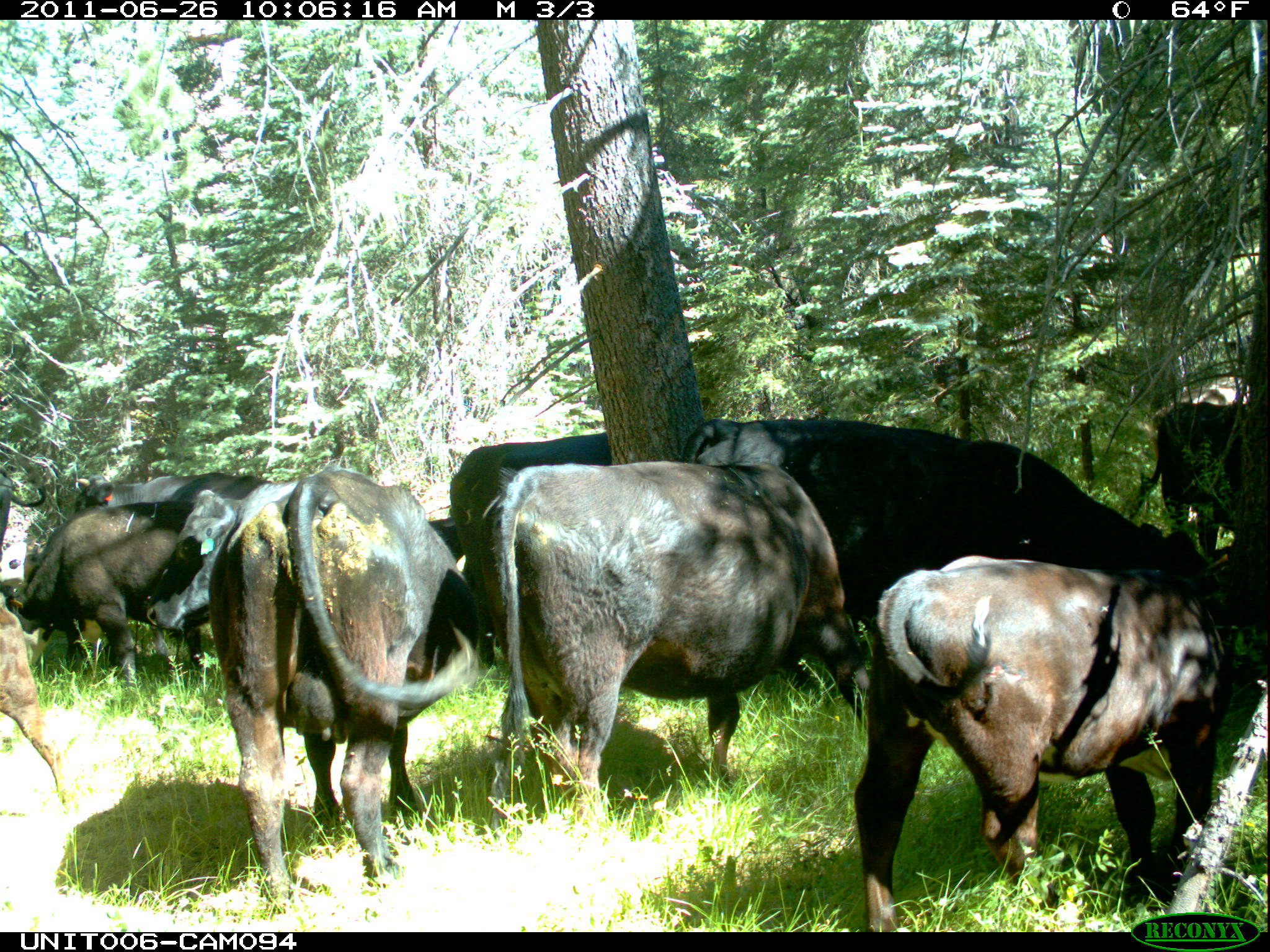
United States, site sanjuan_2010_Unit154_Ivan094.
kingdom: Animalia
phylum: Chordata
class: Mammalia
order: Artiodactyla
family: Bovidae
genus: Bos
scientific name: Bos taurus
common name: domestic cow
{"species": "Bos taurus (domestic cow)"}